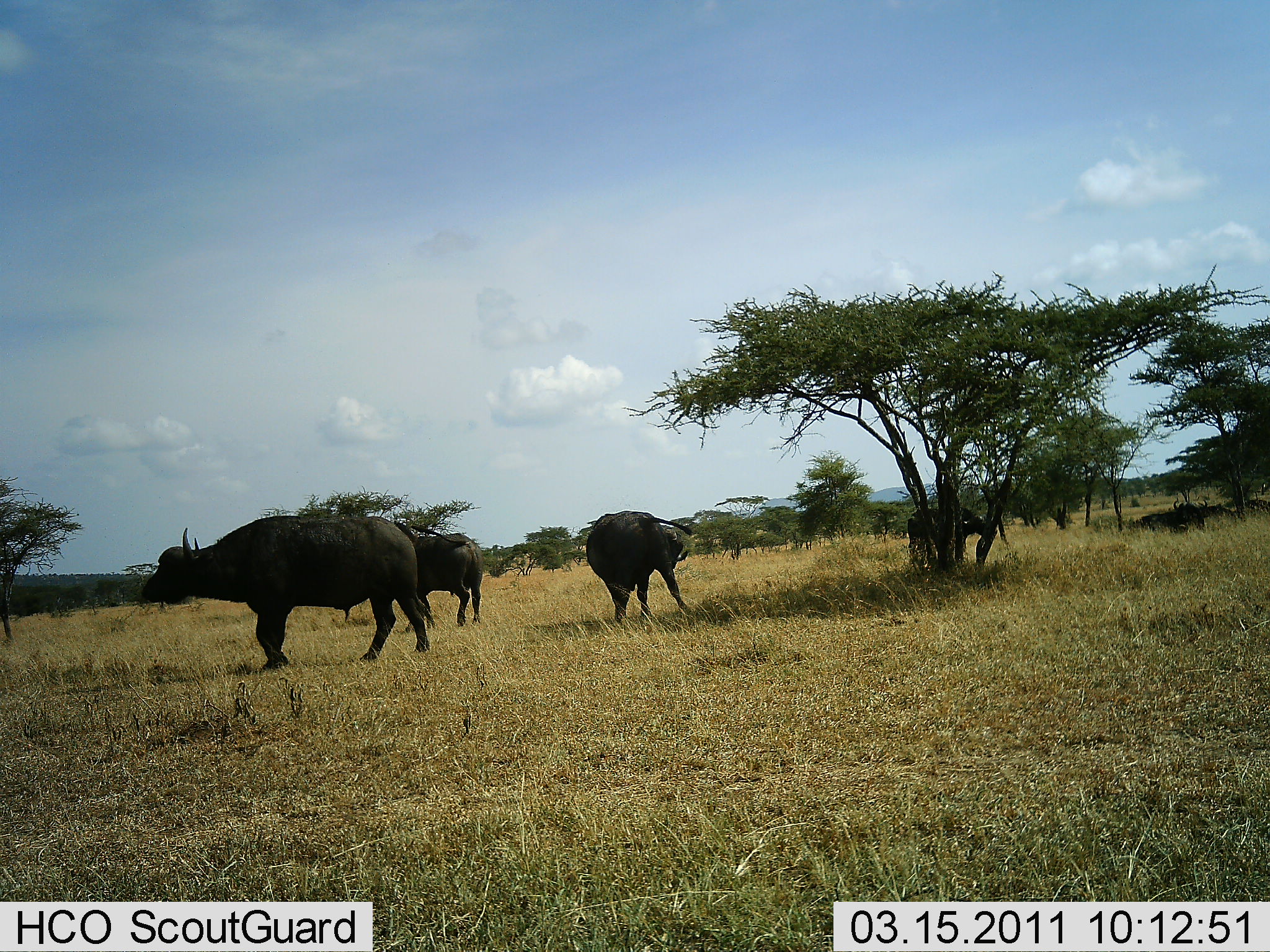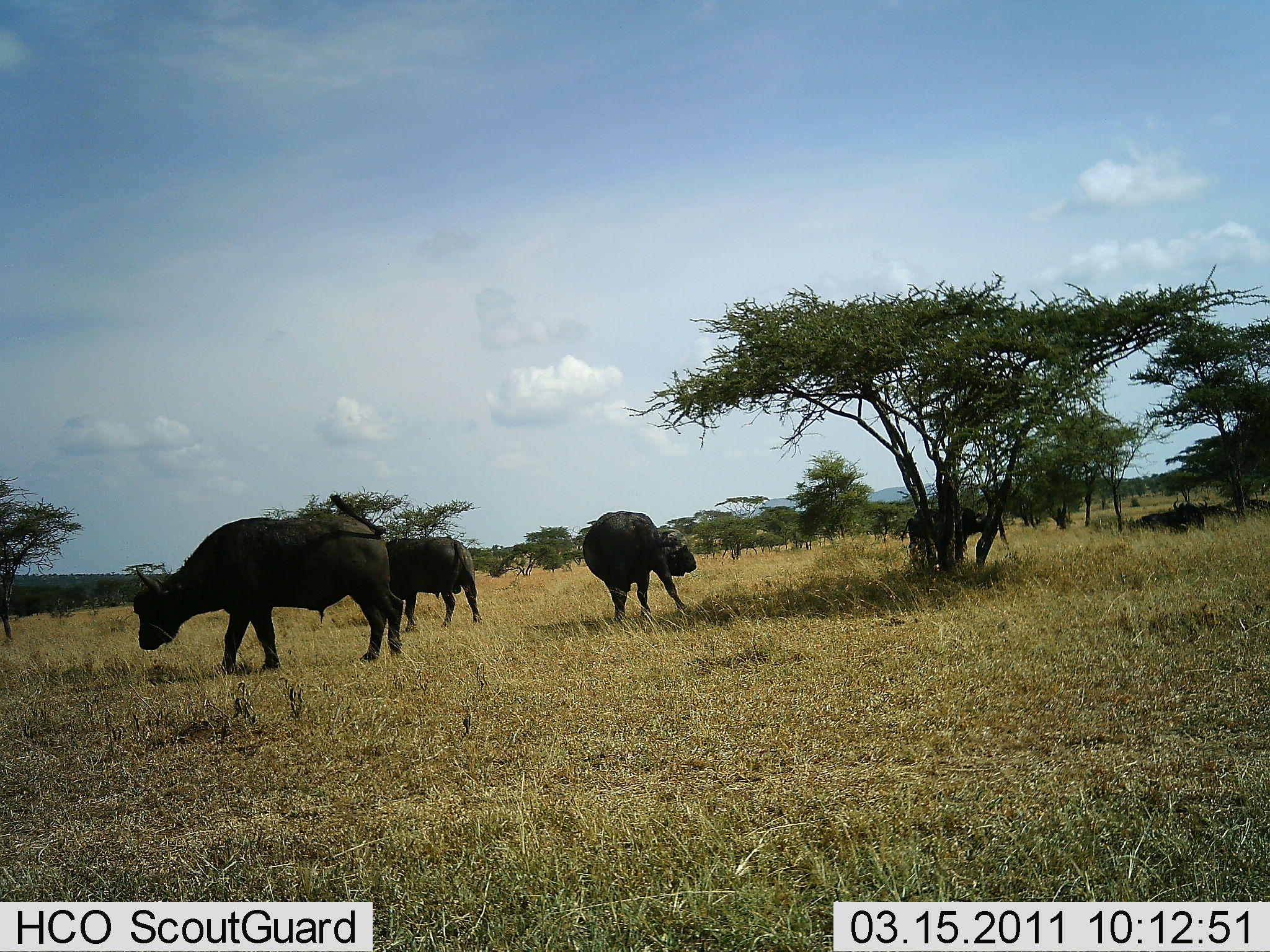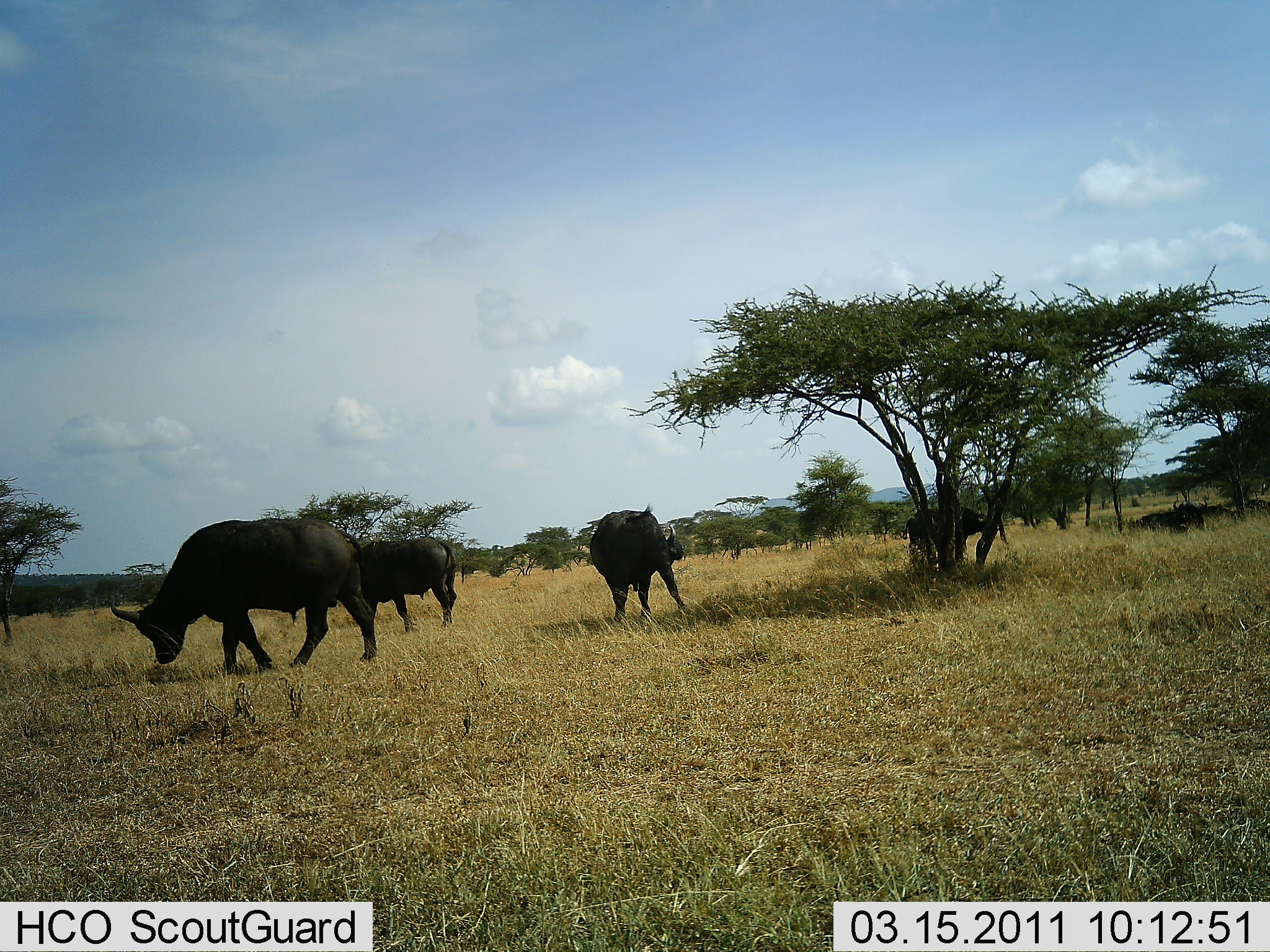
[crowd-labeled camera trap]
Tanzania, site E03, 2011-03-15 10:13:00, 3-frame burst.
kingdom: Animalia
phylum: Chordata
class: Mammalia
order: Artiodactyla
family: Bovidae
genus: Syncerus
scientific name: Syncerus caffer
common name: cape buffalo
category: buffalo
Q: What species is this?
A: Buffalo (cape buffalo) (Syncerus caffer).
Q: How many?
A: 4.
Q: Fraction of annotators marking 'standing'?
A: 45%.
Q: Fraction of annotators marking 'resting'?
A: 18%.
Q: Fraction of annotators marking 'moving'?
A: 27%.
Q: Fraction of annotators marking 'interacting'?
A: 0%.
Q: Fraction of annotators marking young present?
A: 0%.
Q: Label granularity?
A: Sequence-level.